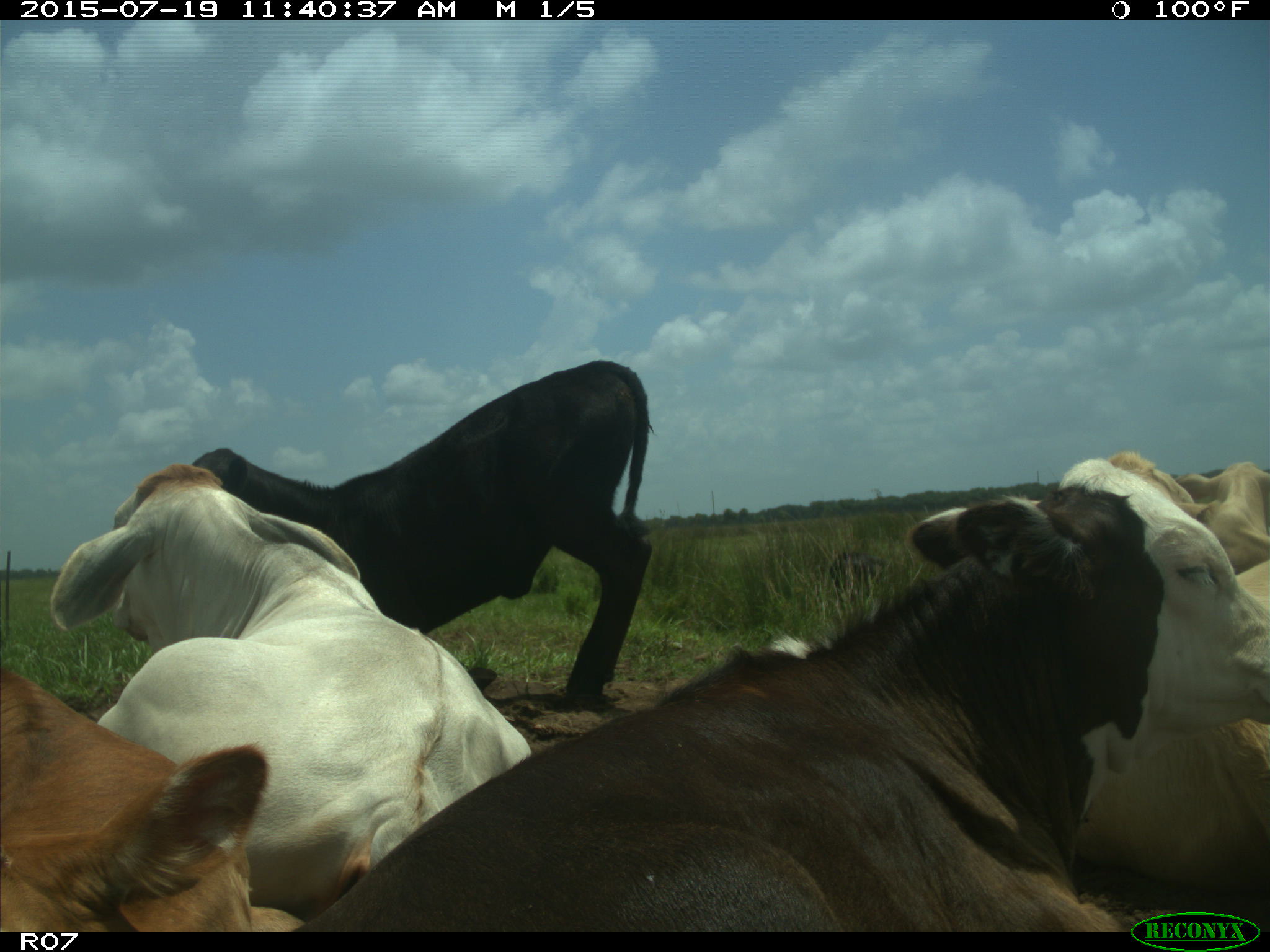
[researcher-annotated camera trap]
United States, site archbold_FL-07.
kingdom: Animalia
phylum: Chordata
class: Mammalia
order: Artiodactyla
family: Bovidae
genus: Bos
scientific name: Bos taurus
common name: domestic cow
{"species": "Bos taurus (domestic cow)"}